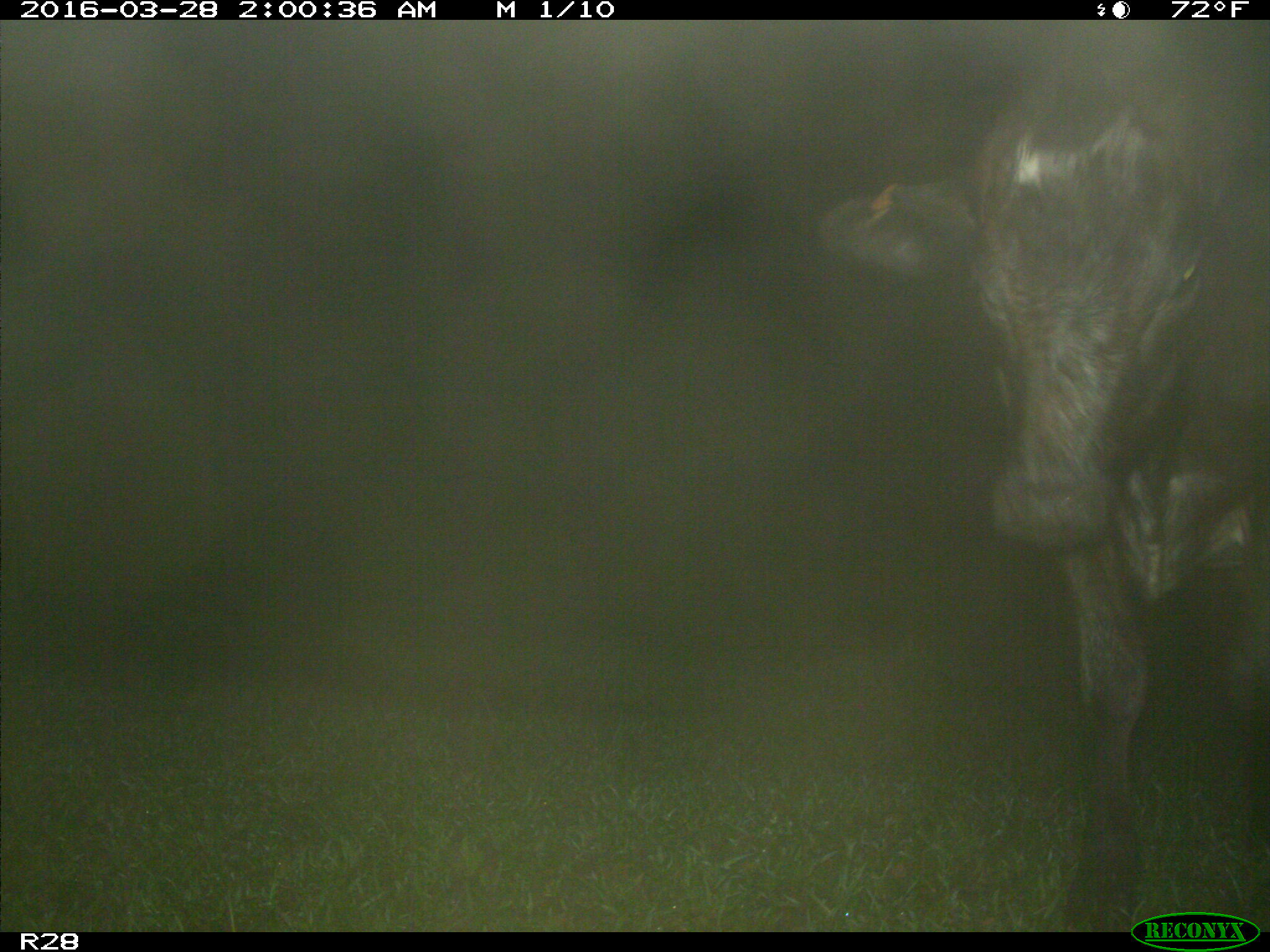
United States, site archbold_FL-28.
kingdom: Animalia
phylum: Chordata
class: Mammalia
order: Artiodactyla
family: Bovidae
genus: Bos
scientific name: Bos taurus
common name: domestic cow